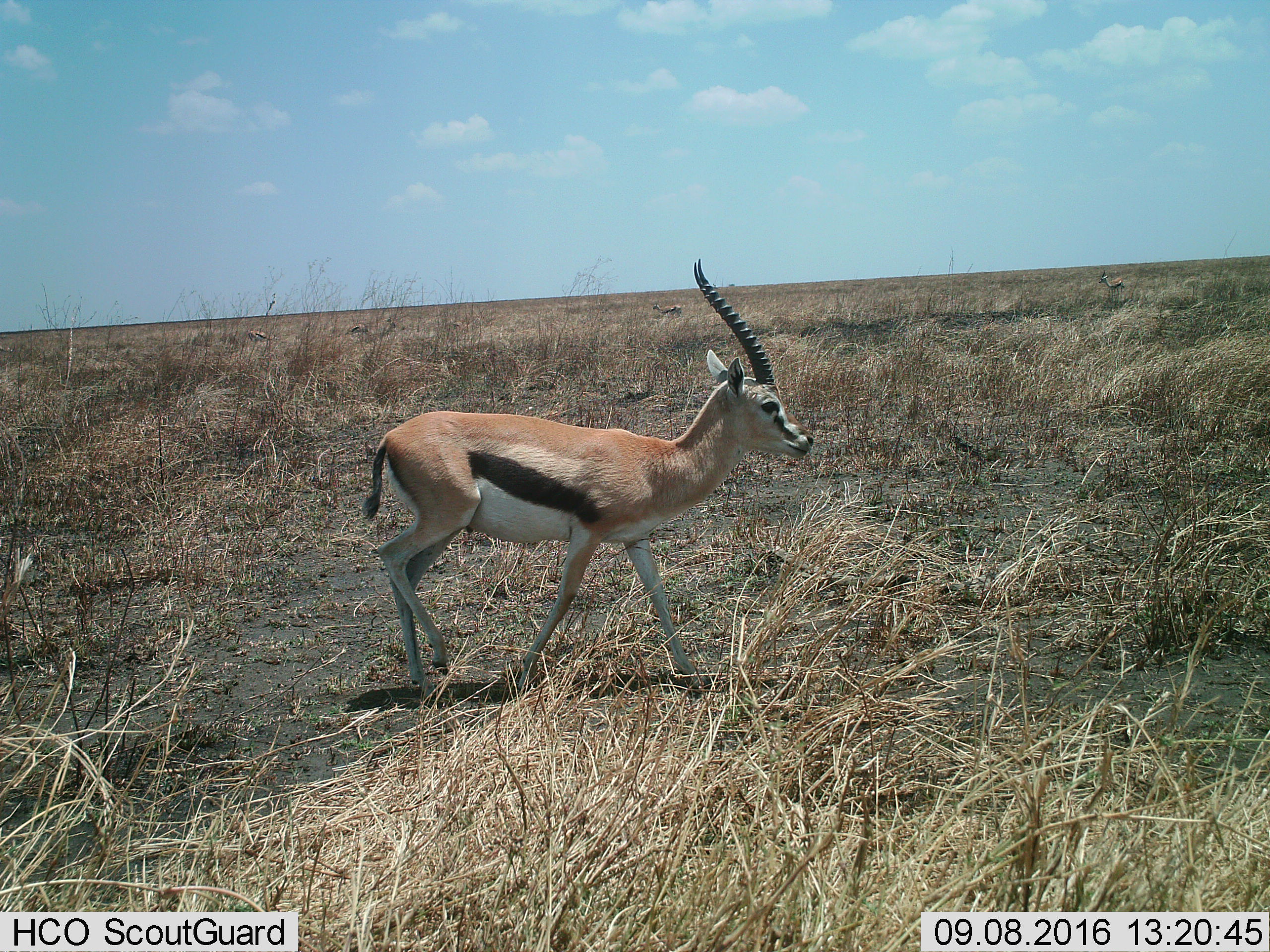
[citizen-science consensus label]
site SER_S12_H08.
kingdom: Animalia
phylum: Chordata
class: Mammalia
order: Artiodactyla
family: Bovidae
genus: Eudorcas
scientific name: Eudorcas thomsonii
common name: thomson's gazelle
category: gazellethomsons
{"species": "gazellethomsons (thomson's gazelle) (Eudorcas thomsonii)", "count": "5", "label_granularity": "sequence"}